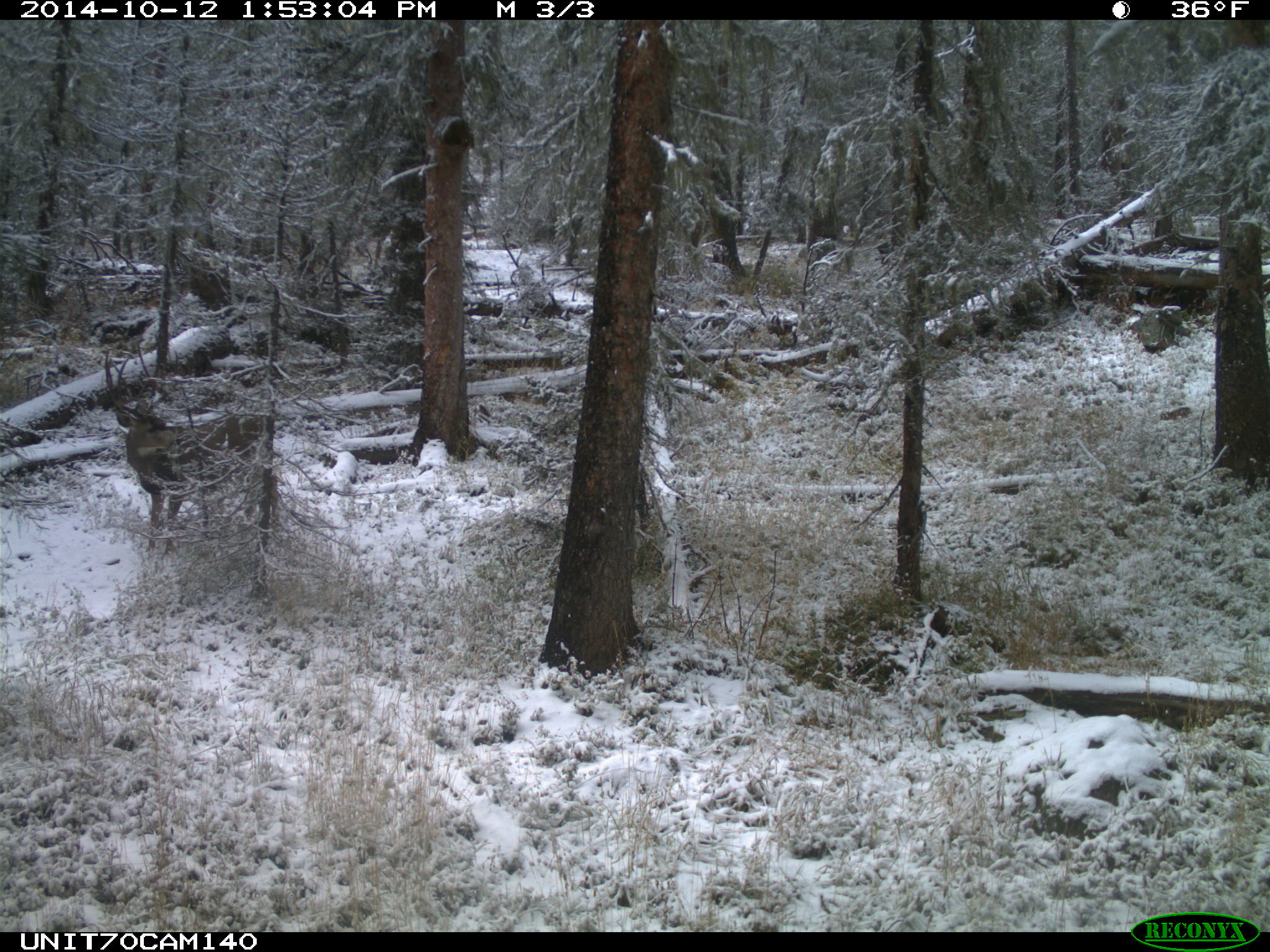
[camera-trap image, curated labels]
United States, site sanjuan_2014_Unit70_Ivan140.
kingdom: Animalia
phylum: Chordata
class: Mammalia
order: Artiodactyla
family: Cervidae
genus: Odocoileus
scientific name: Odocoileus hemionus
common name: mule deer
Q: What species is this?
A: Odocoileus hemionus (mule deer).